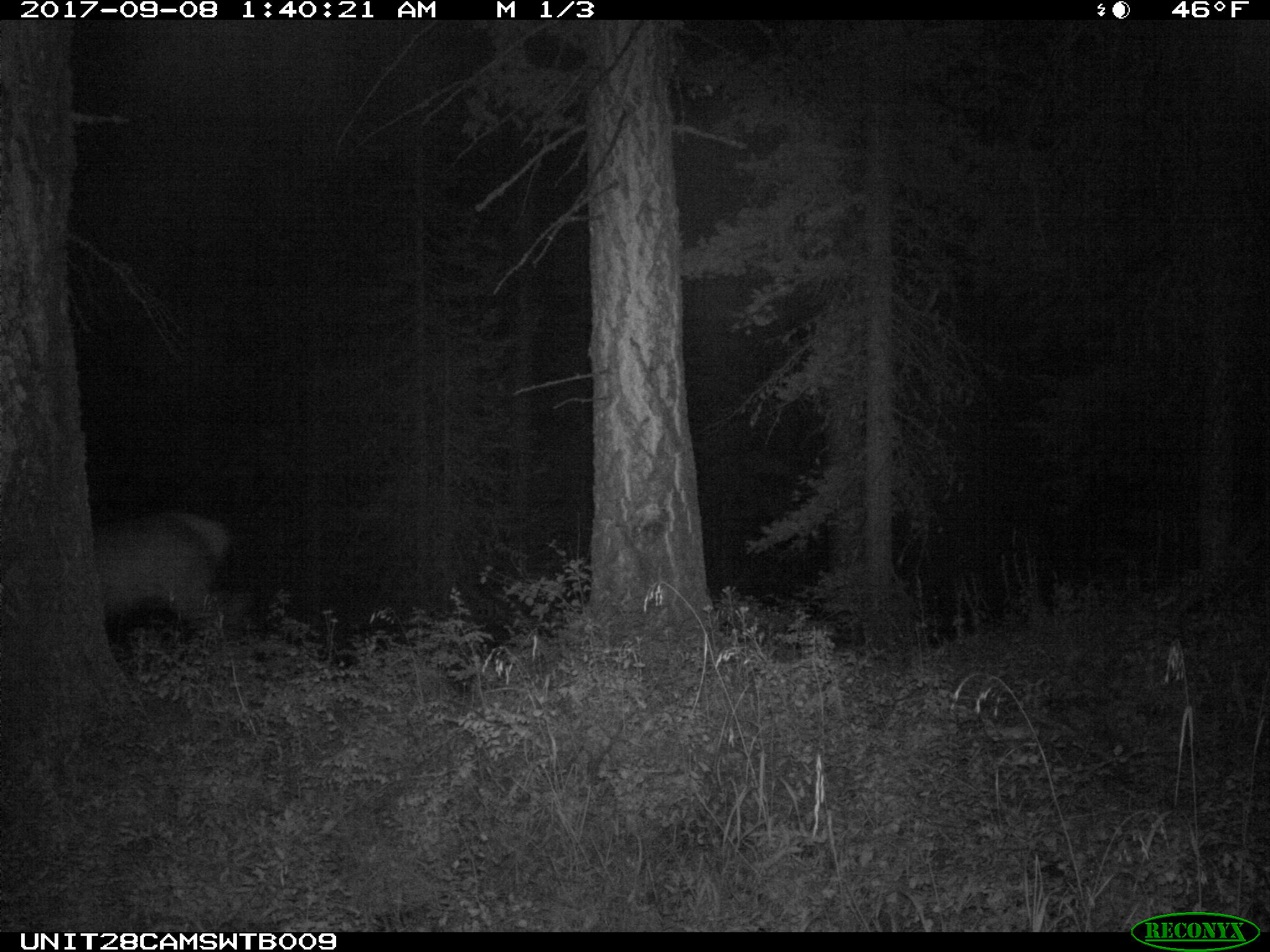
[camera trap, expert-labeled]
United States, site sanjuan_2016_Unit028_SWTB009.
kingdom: Animalia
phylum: Chordata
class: Mammalia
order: Artiodactyla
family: Cervidae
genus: Cervus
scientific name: Cervus elaphus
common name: red deer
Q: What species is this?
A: Cervus elaphus (red deer).